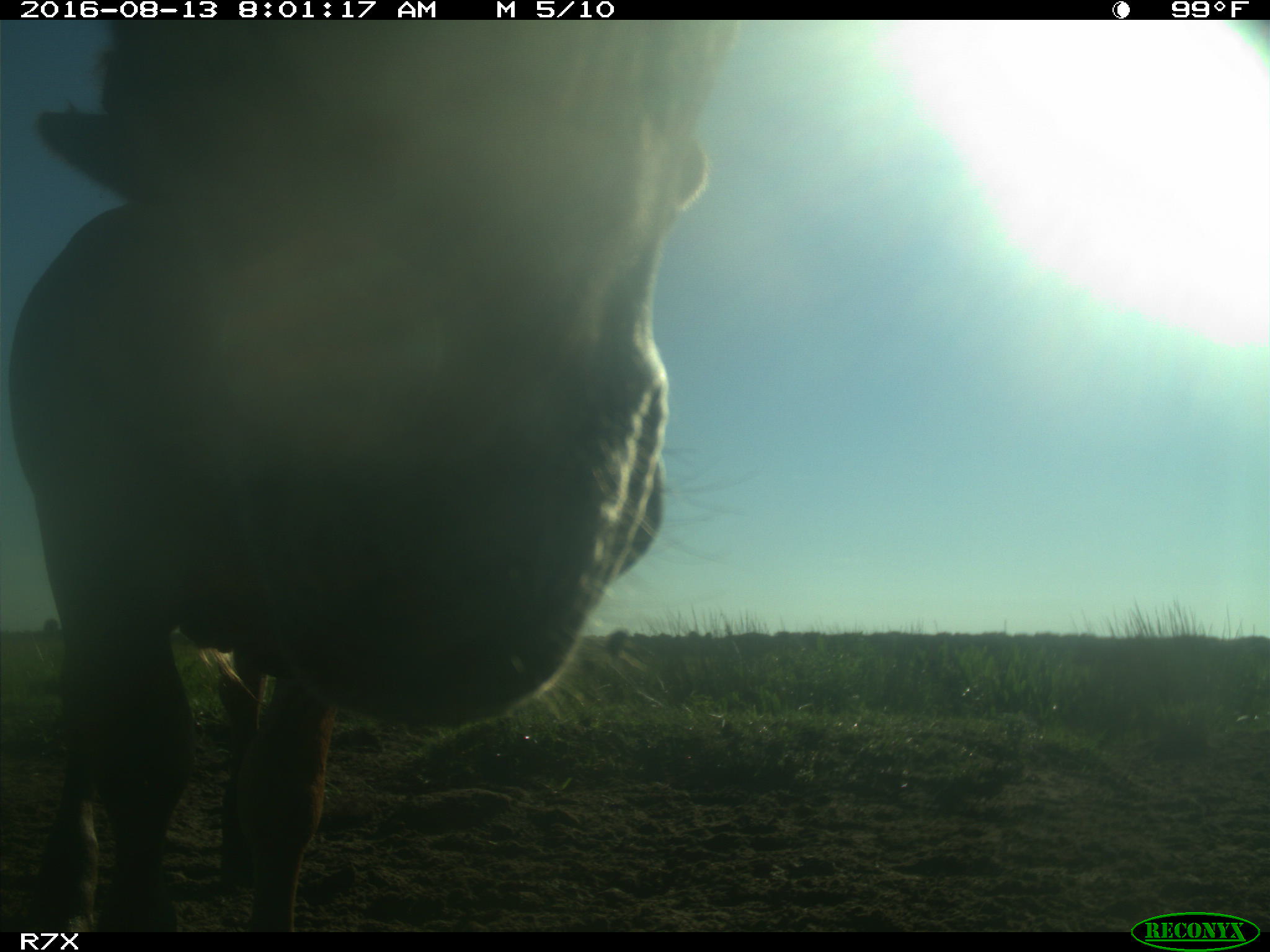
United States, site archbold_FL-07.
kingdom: Animalia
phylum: Chordata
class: Mammalia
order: Artiodactyla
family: Bovidae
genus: Bos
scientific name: Bos taurus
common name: domestic cow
Bos taurus (domestic cow).